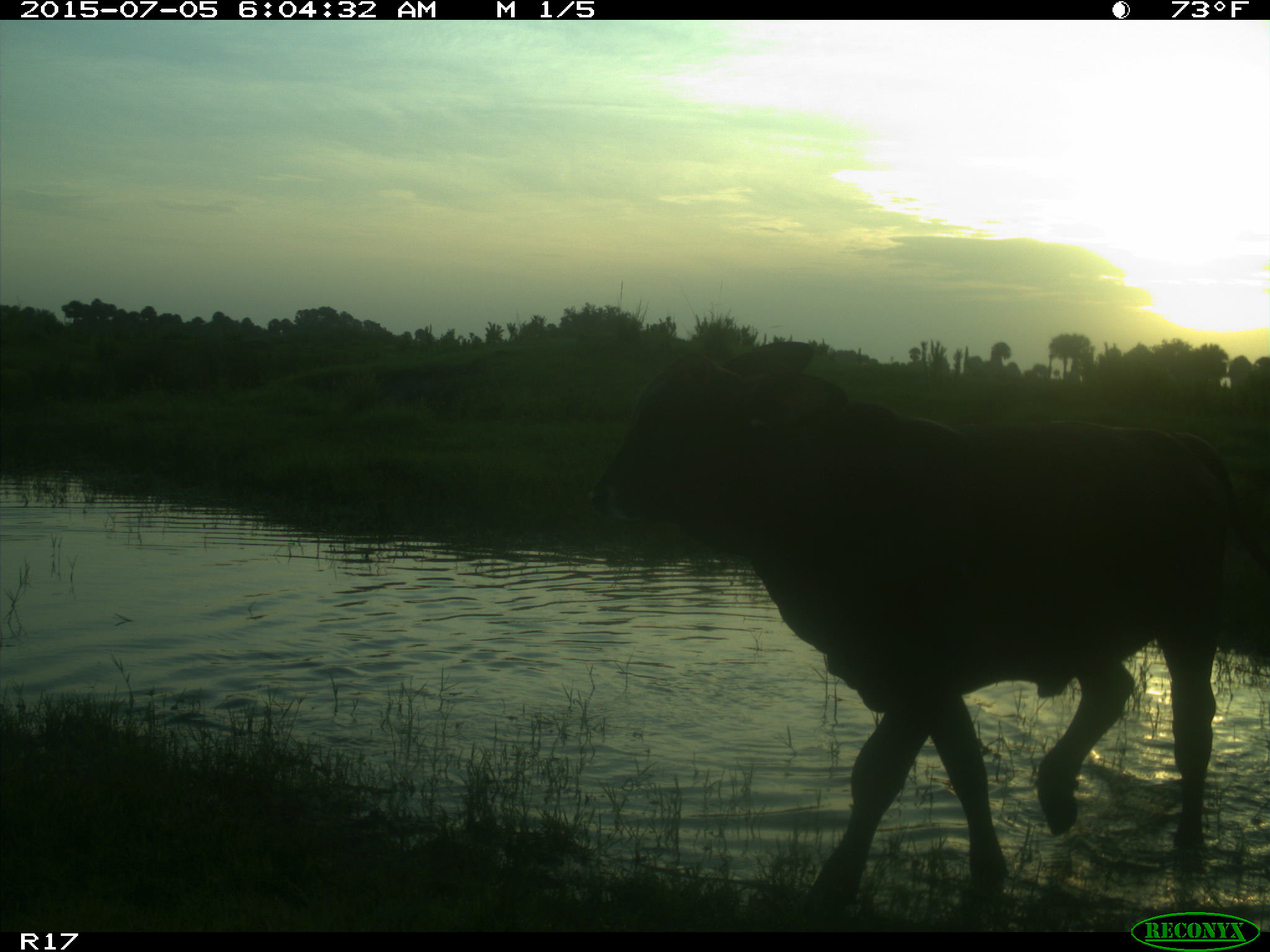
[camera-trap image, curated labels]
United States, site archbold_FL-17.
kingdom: Animalia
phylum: Chordata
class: Mammalia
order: Artiodactyla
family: Bovidae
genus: Bos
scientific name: Bos taurus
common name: domestic cow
Bos taurus (domestic cow).